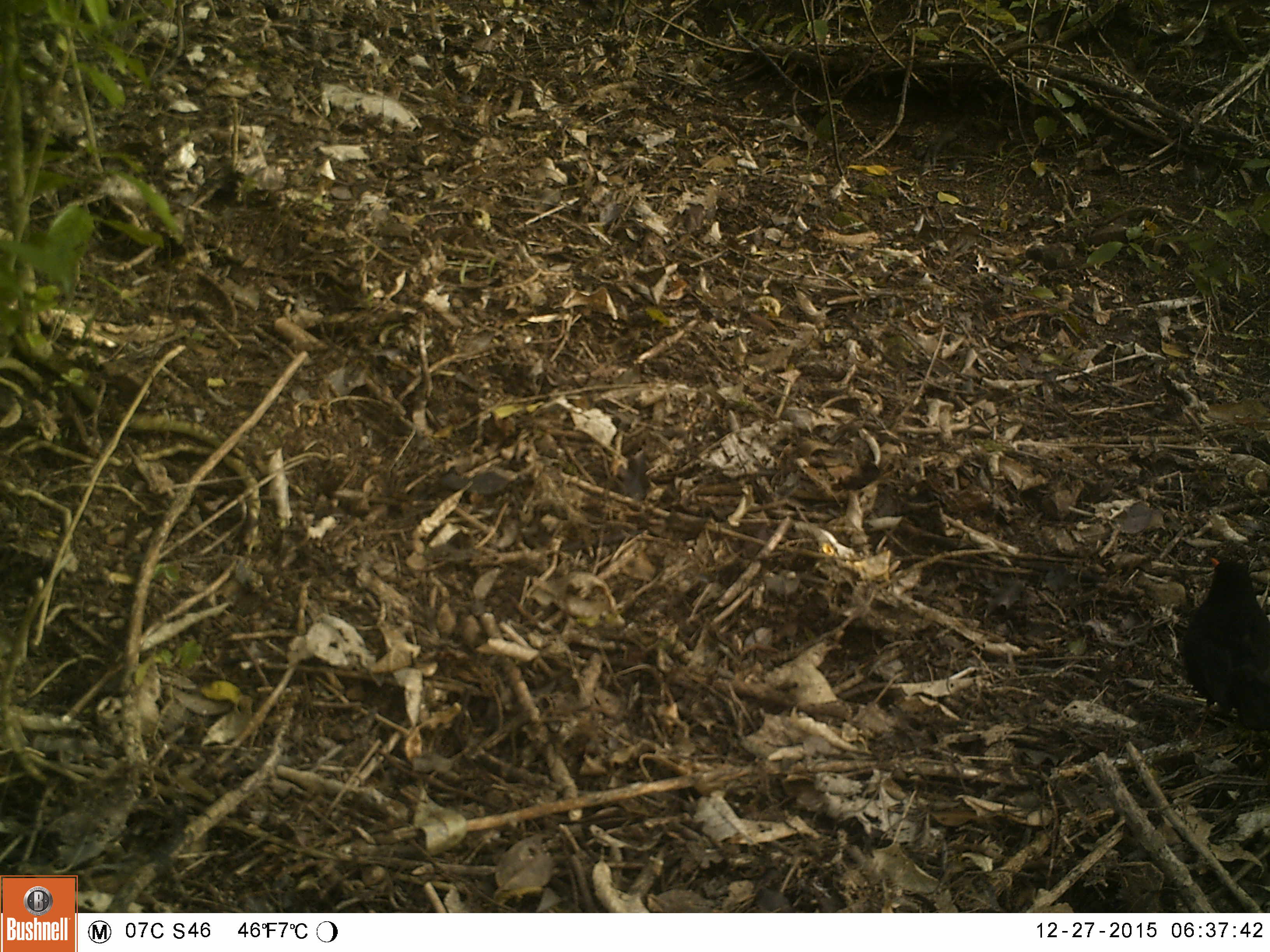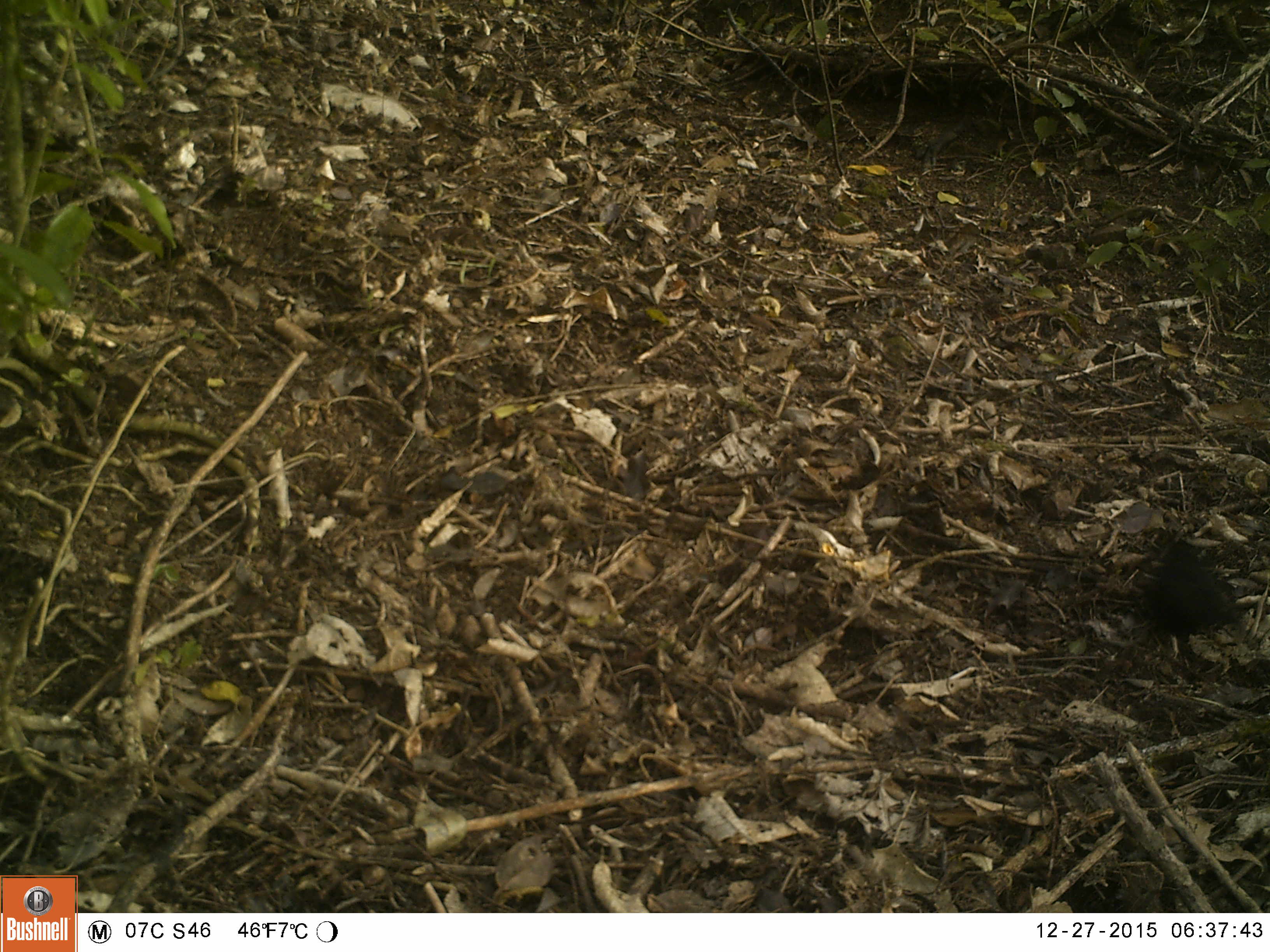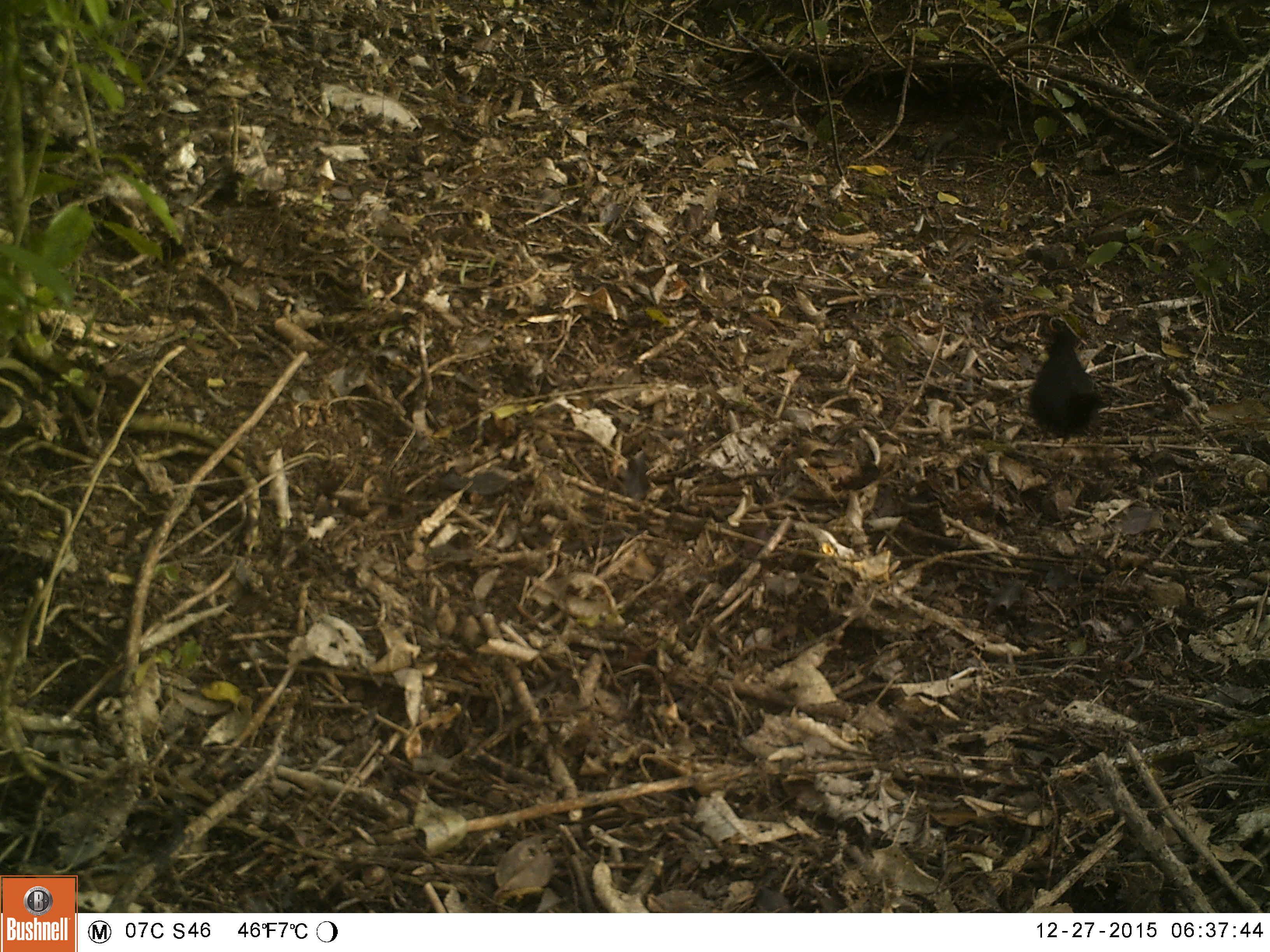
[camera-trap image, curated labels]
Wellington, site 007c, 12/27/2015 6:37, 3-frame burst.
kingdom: Animalia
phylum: Chordata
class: Aves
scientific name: Aves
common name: bird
Bird (Aves).